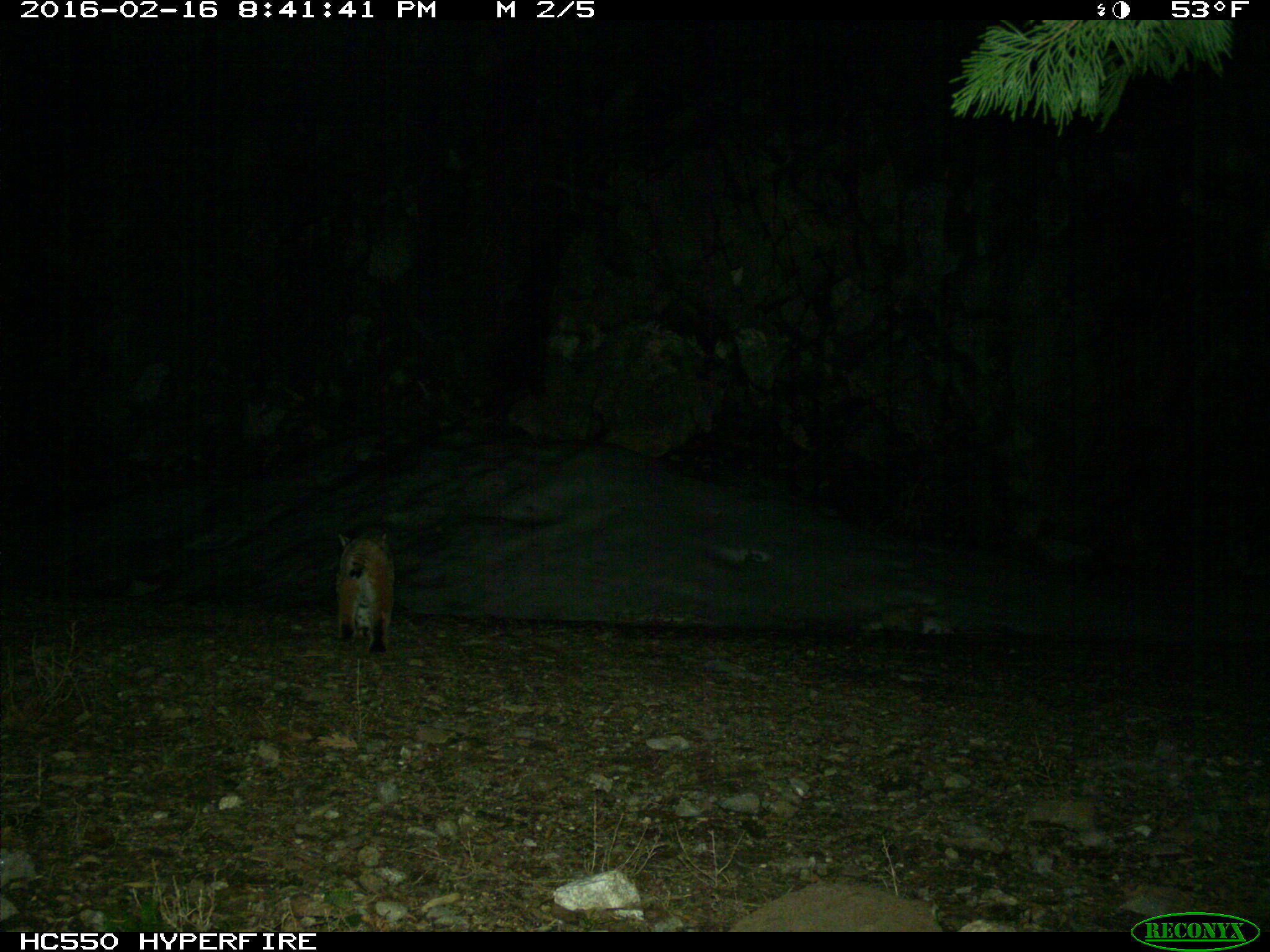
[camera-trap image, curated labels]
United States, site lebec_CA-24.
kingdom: Animalia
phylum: Chordata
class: Mammalia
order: Carnivora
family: Felidae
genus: Lynx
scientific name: Lynx rufus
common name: bobcat